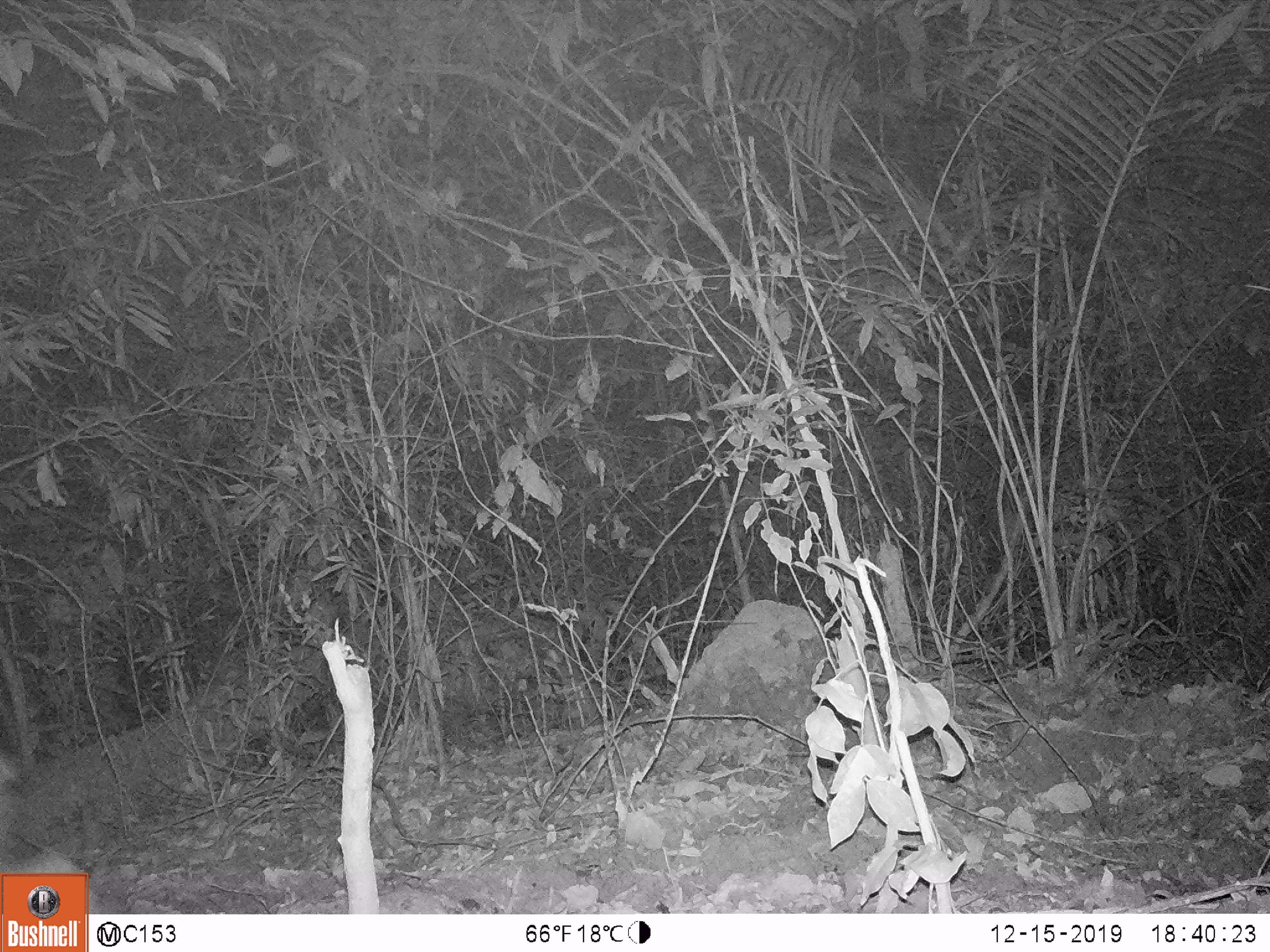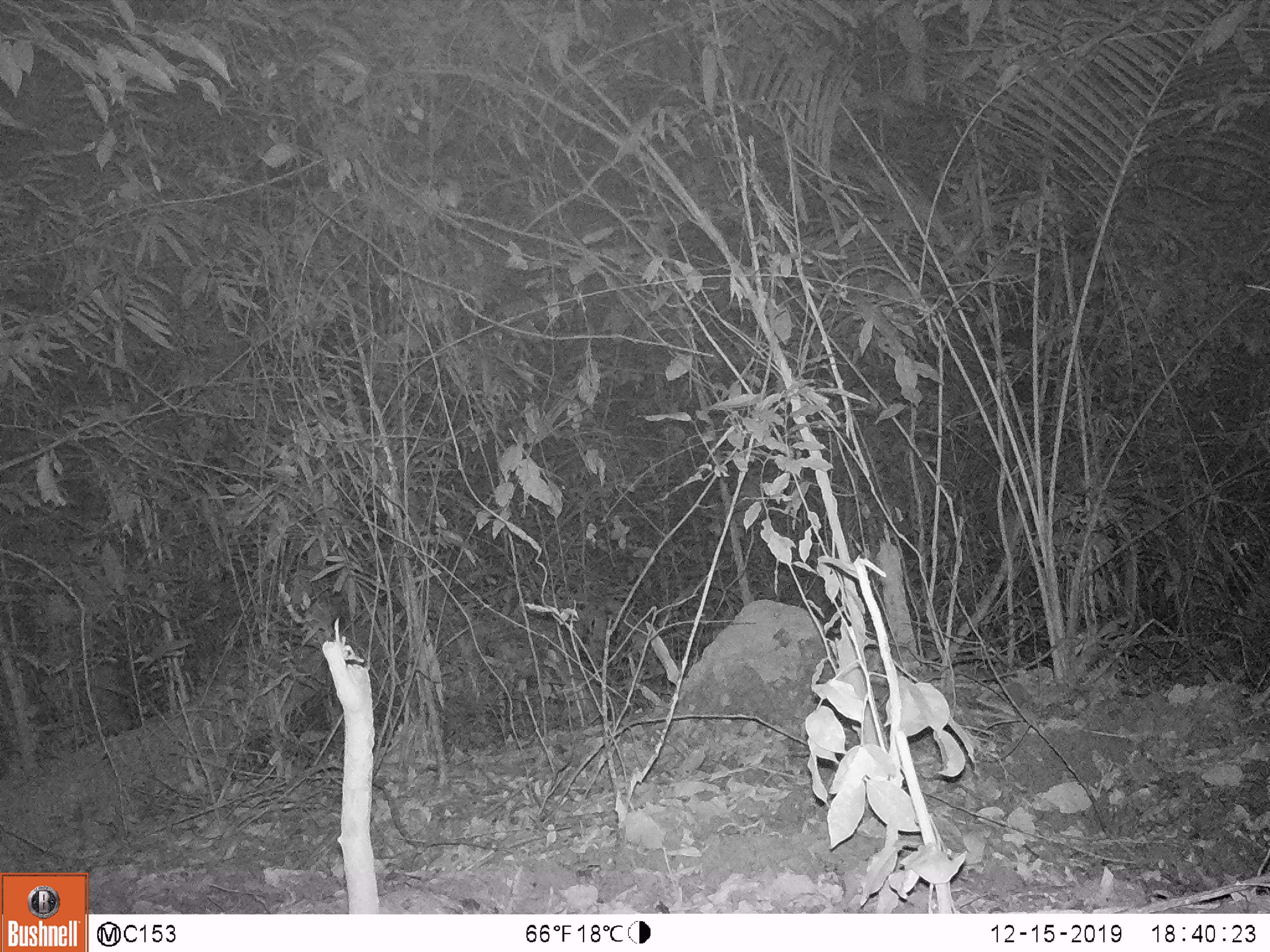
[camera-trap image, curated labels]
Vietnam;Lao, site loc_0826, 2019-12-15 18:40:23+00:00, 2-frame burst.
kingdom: Animalia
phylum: Chordata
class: Mammalia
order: Artiodactyla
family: Suidae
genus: Sus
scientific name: Sus scrofa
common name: eurasian wild pig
Eurasian wild pig (Sus scrofa). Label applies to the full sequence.